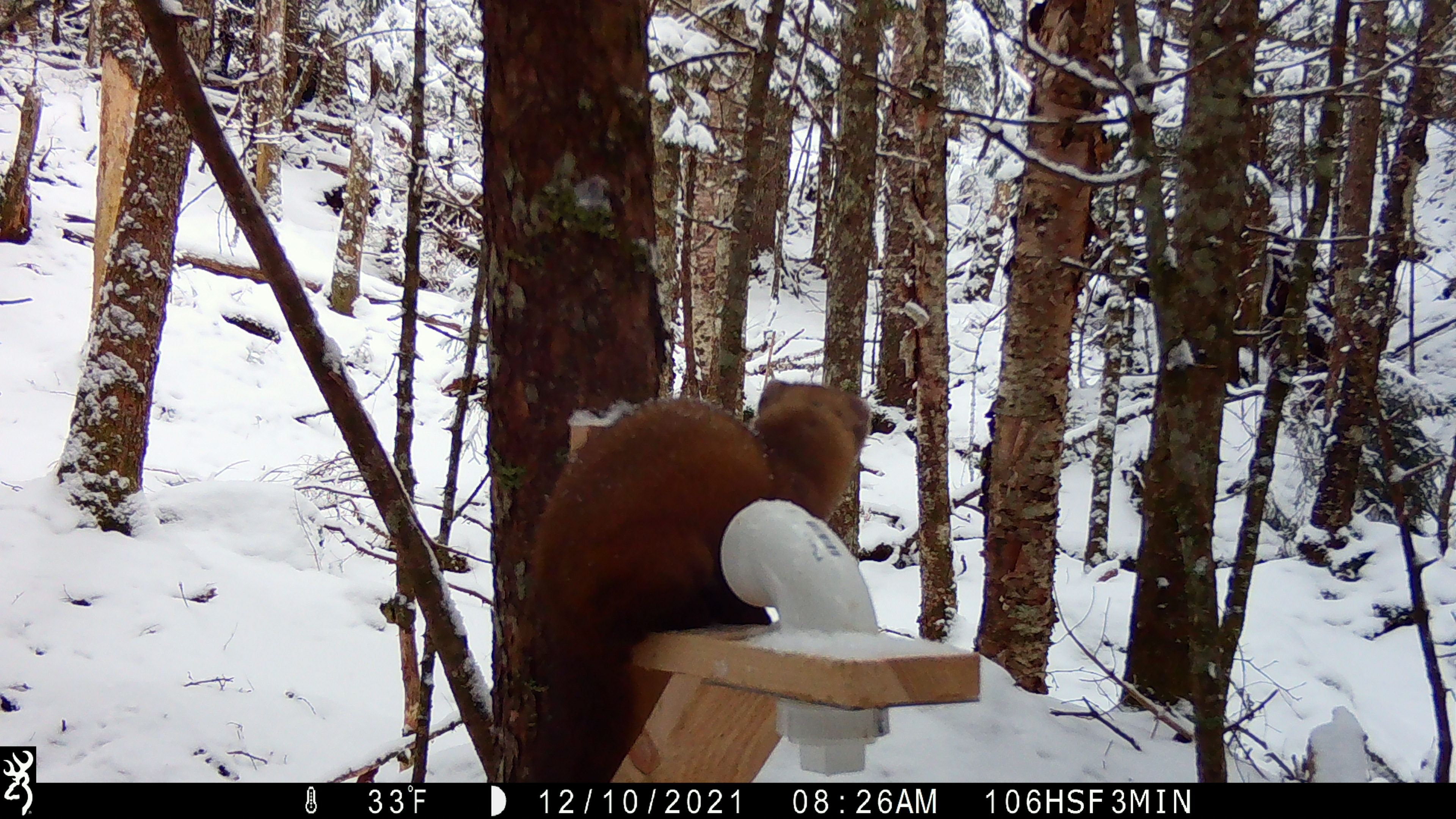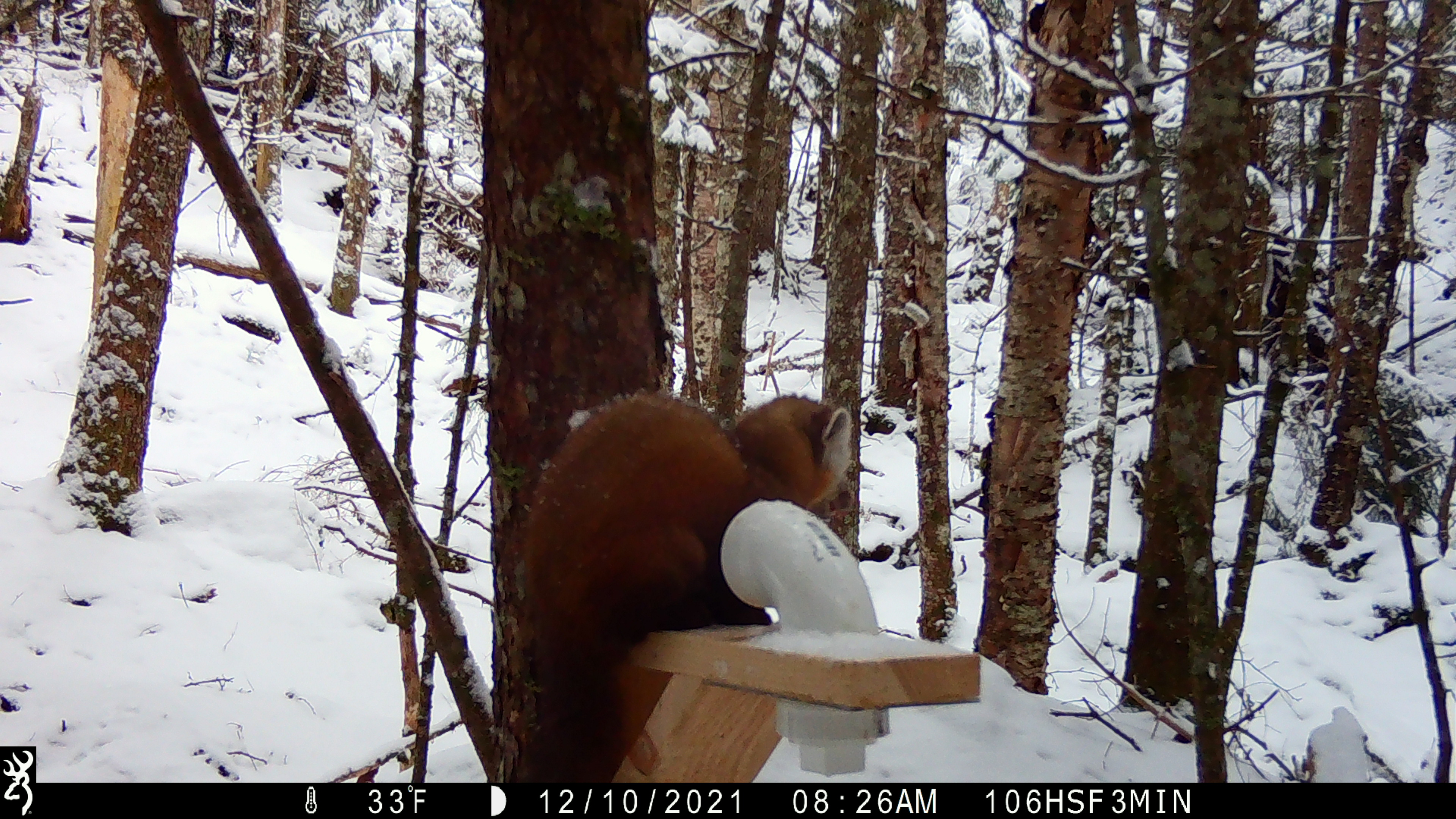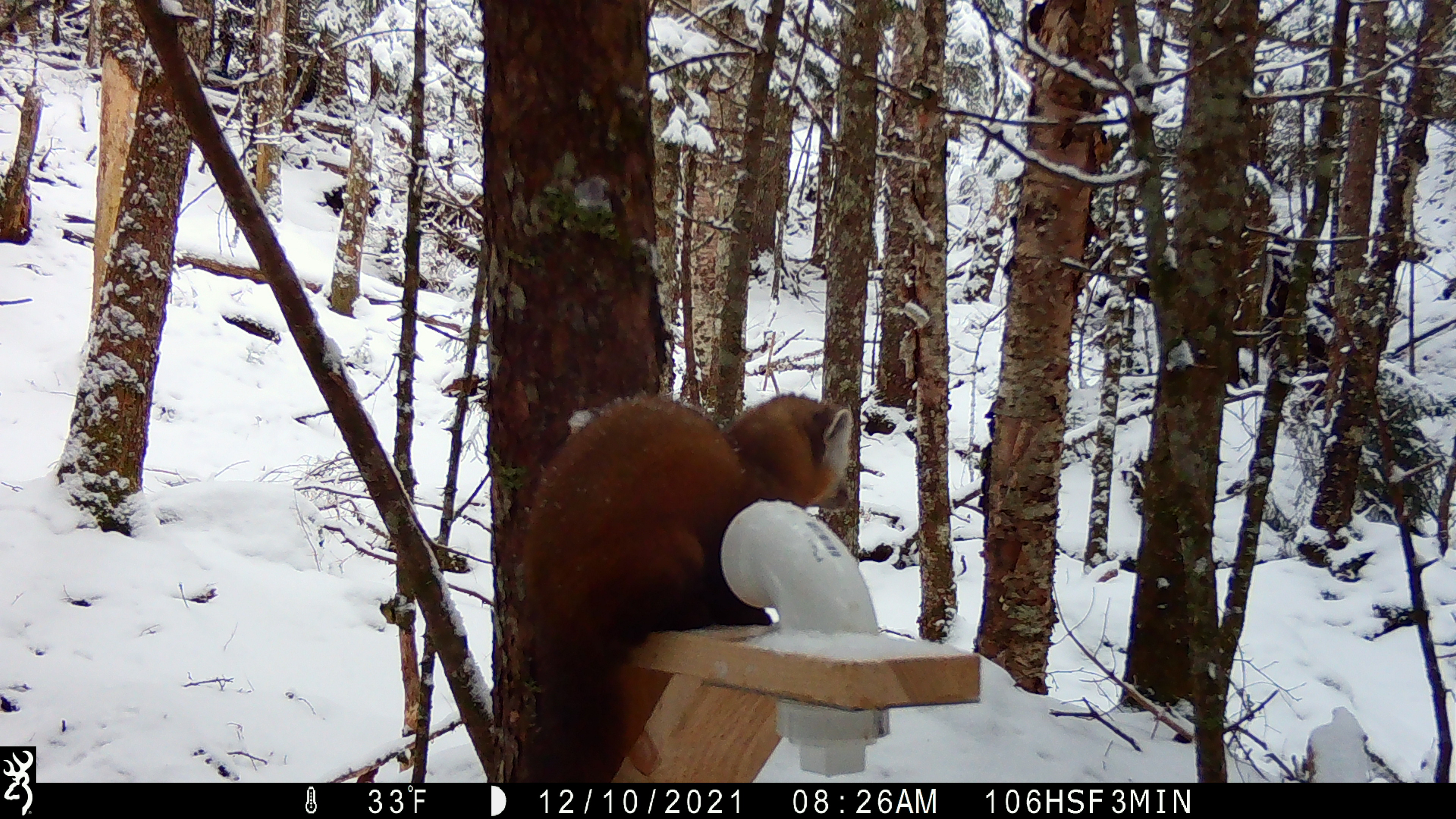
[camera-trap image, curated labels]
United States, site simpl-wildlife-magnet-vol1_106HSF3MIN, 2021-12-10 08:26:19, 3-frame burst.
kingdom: Animalia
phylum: Chordata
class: Mammalia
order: Carnivora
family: Mustelidae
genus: Martes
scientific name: Martes americana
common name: american marten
American marten (Martes americana).